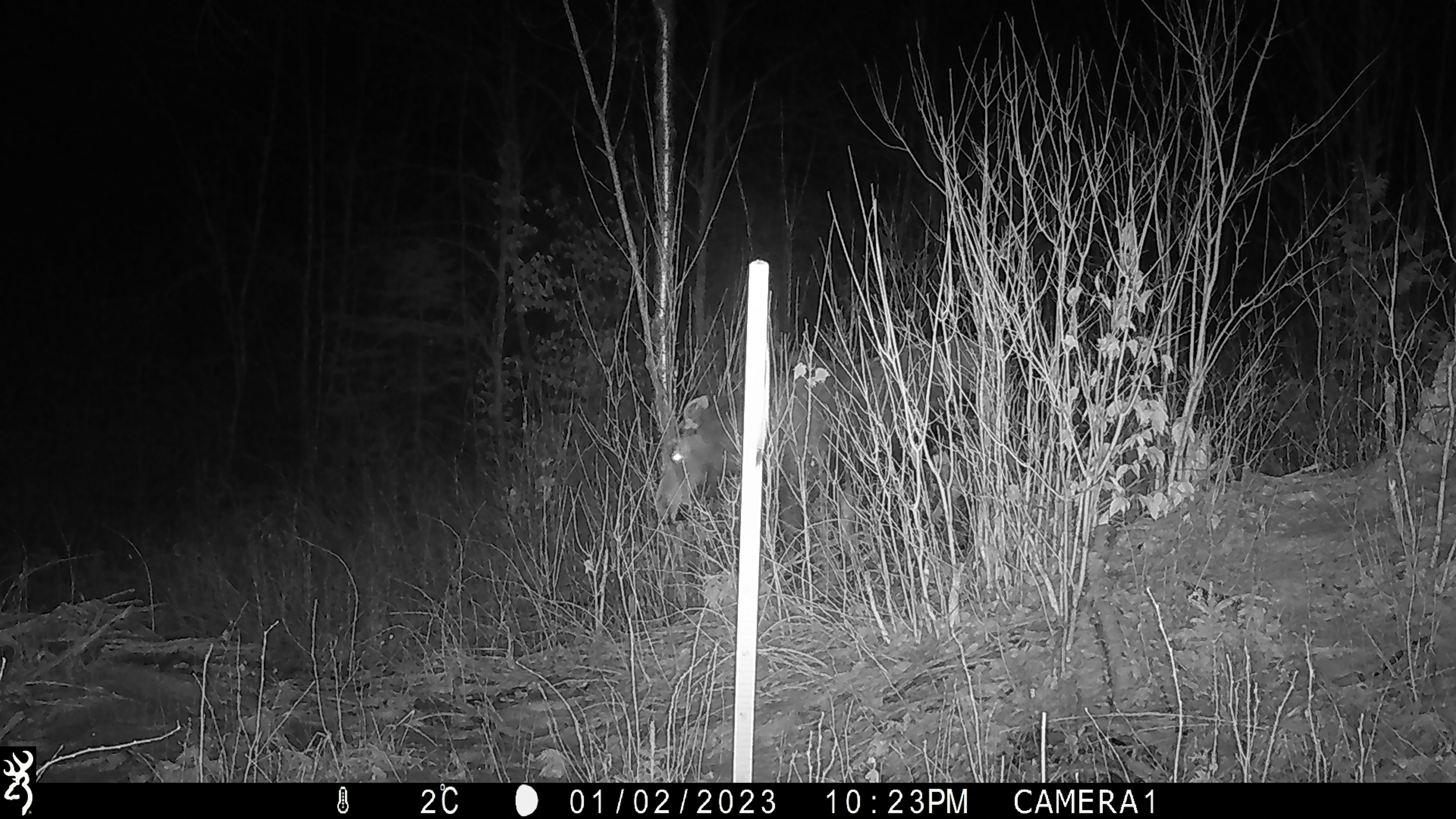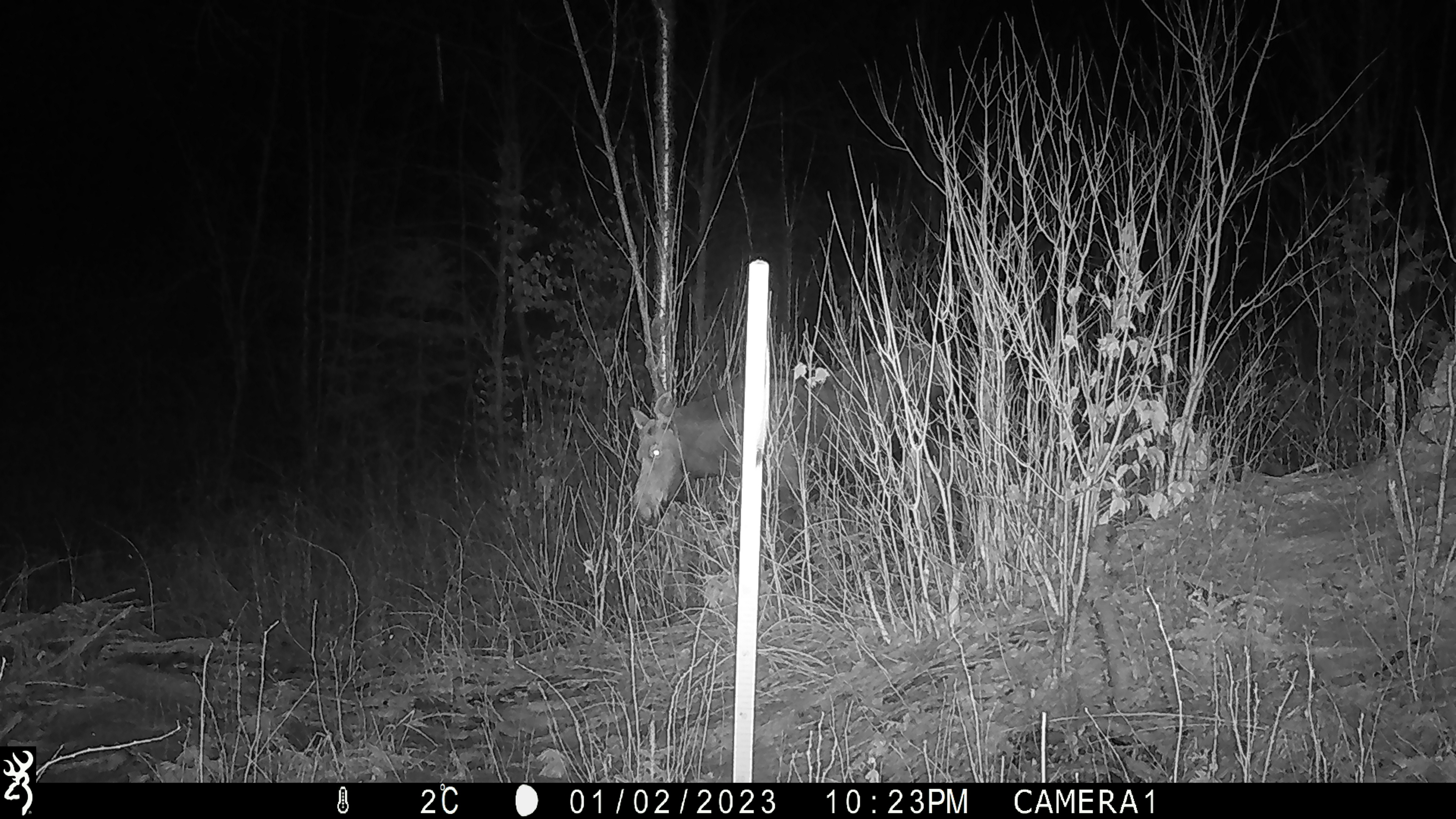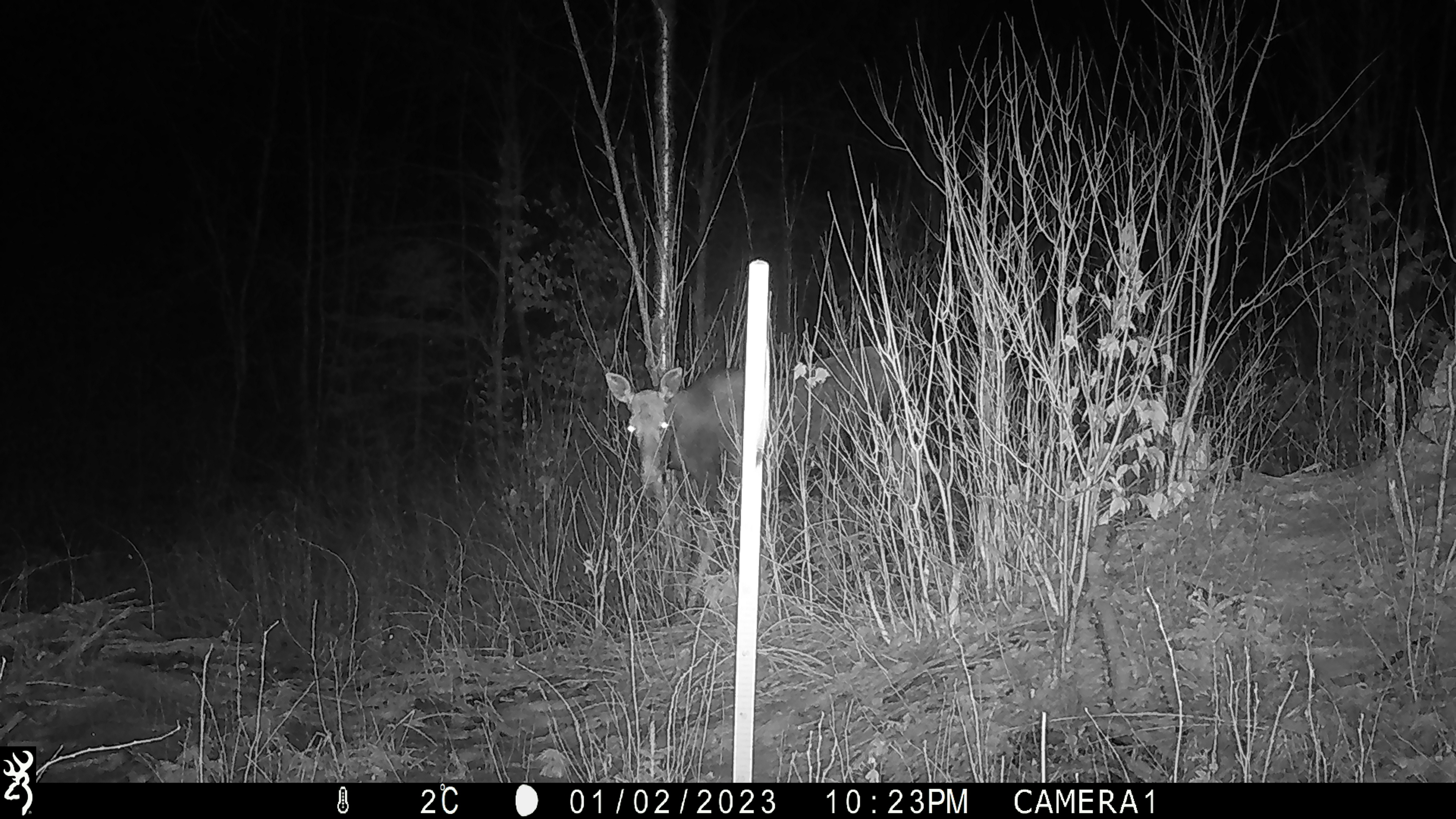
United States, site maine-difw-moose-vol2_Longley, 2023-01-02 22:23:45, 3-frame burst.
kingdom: Animalia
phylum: Chordata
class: Mammalia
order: Artiodactyla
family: Cervidae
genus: Alces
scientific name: Alces alces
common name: moose